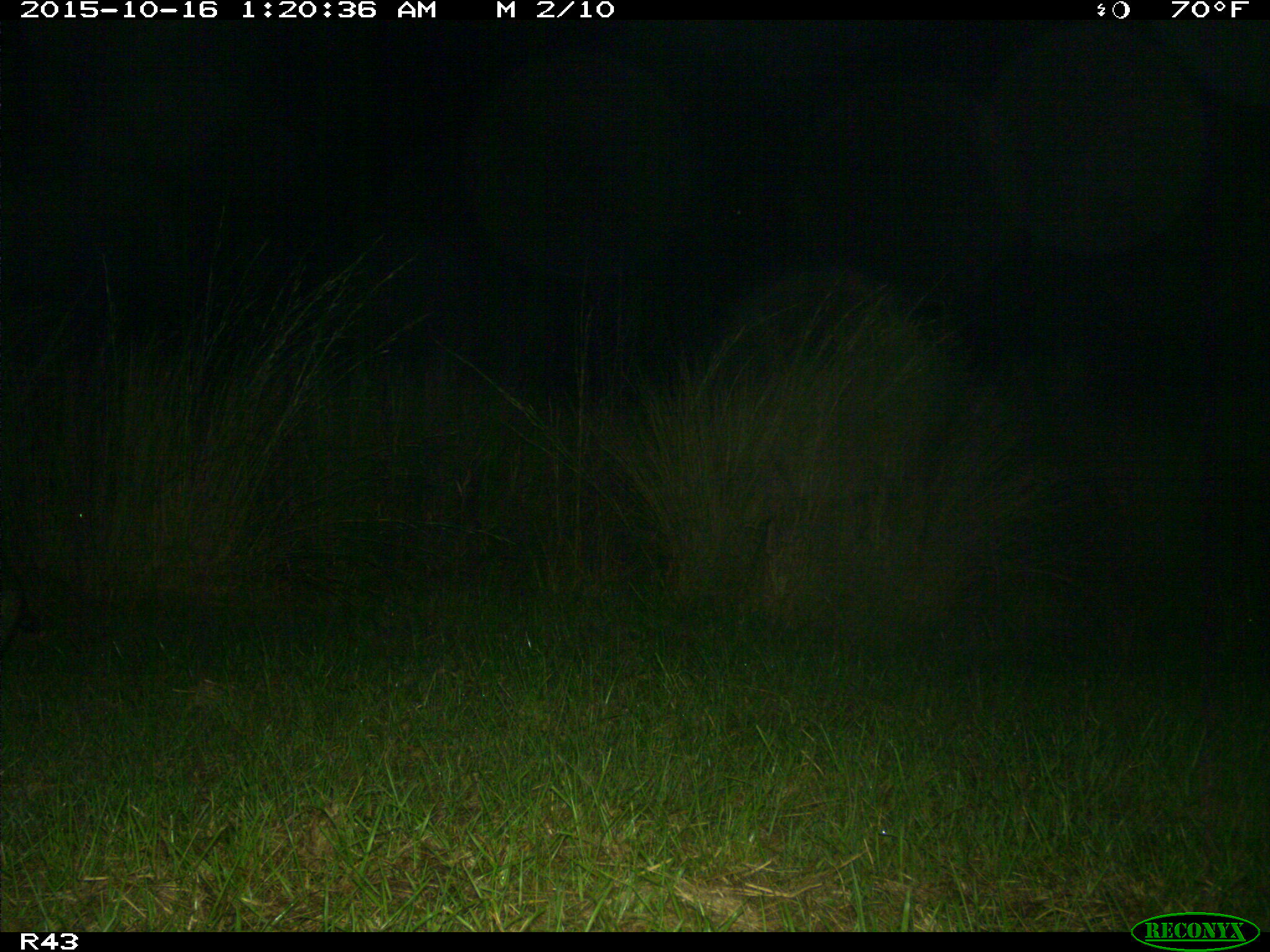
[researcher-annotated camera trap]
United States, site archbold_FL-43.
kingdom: Animalia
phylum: Chordata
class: Mammalia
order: Carnivora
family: Procyonidae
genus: Procyon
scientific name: Procyon lotor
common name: common raccoon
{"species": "Procyon lotor (common raccoon)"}